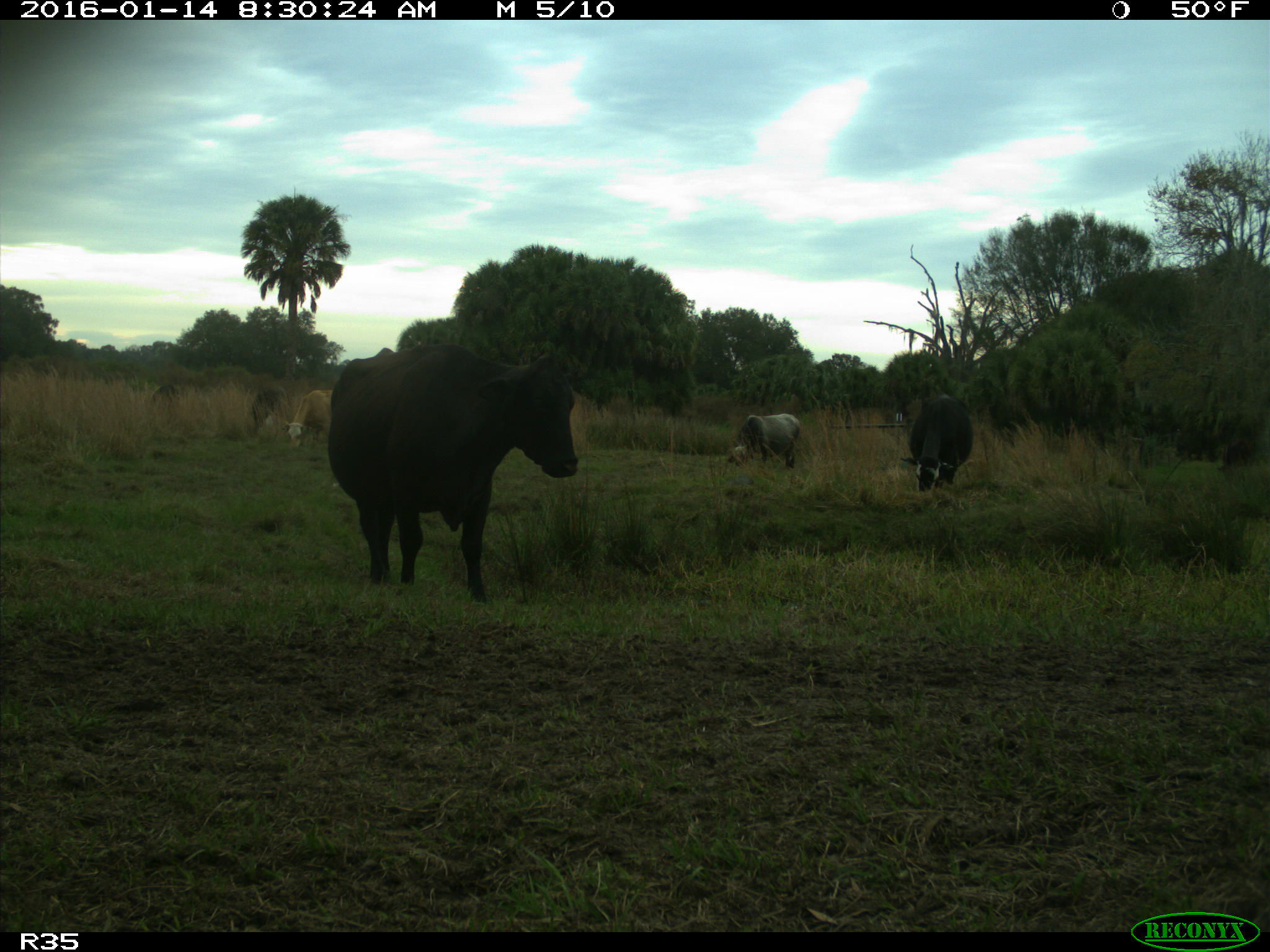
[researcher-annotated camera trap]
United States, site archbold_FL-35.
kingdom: Animalia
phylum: Chordata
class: Mammalia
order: Artiodactyla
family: Bovidae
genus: Bos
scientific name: Bos taurus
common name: domestic cow